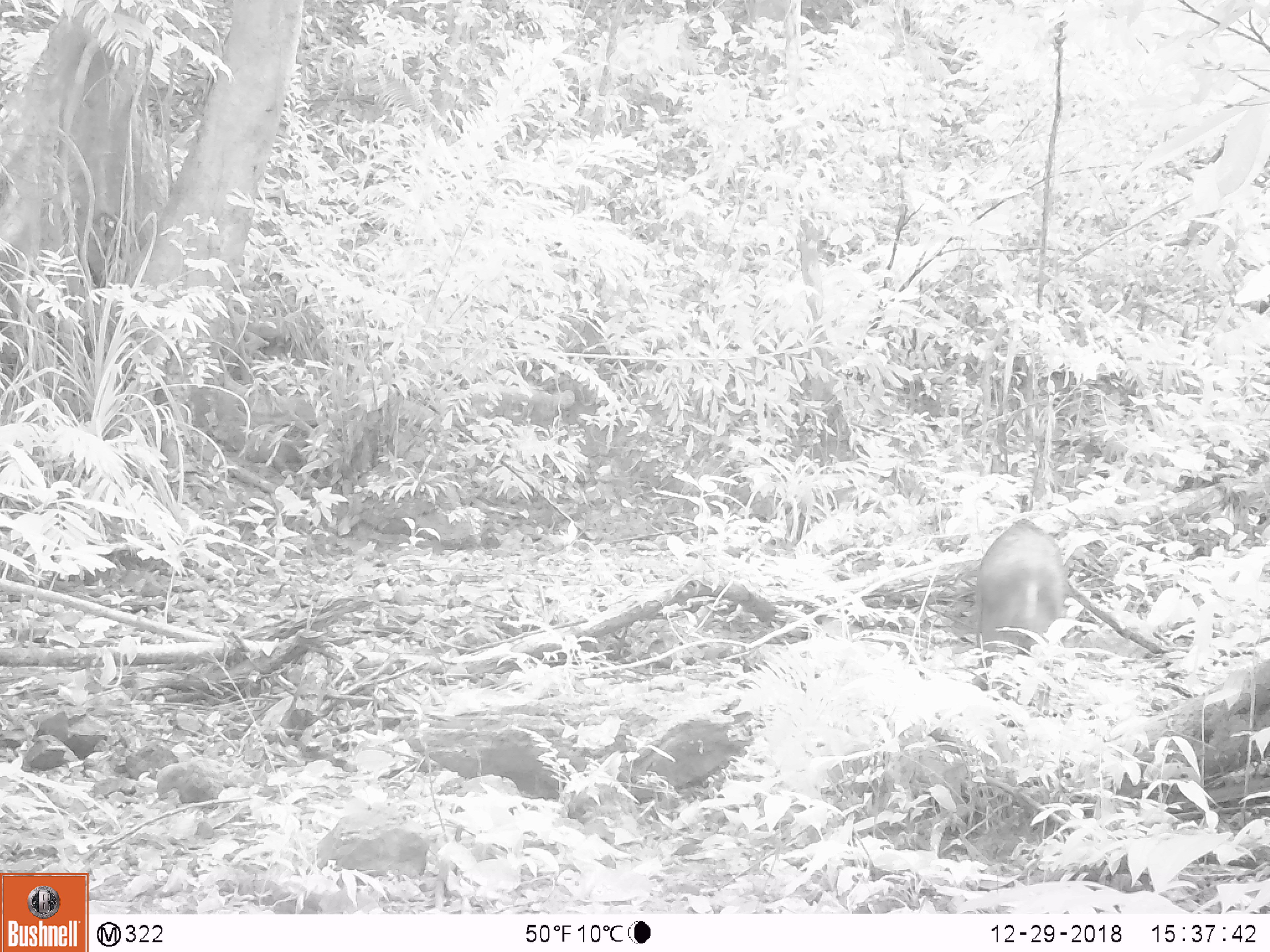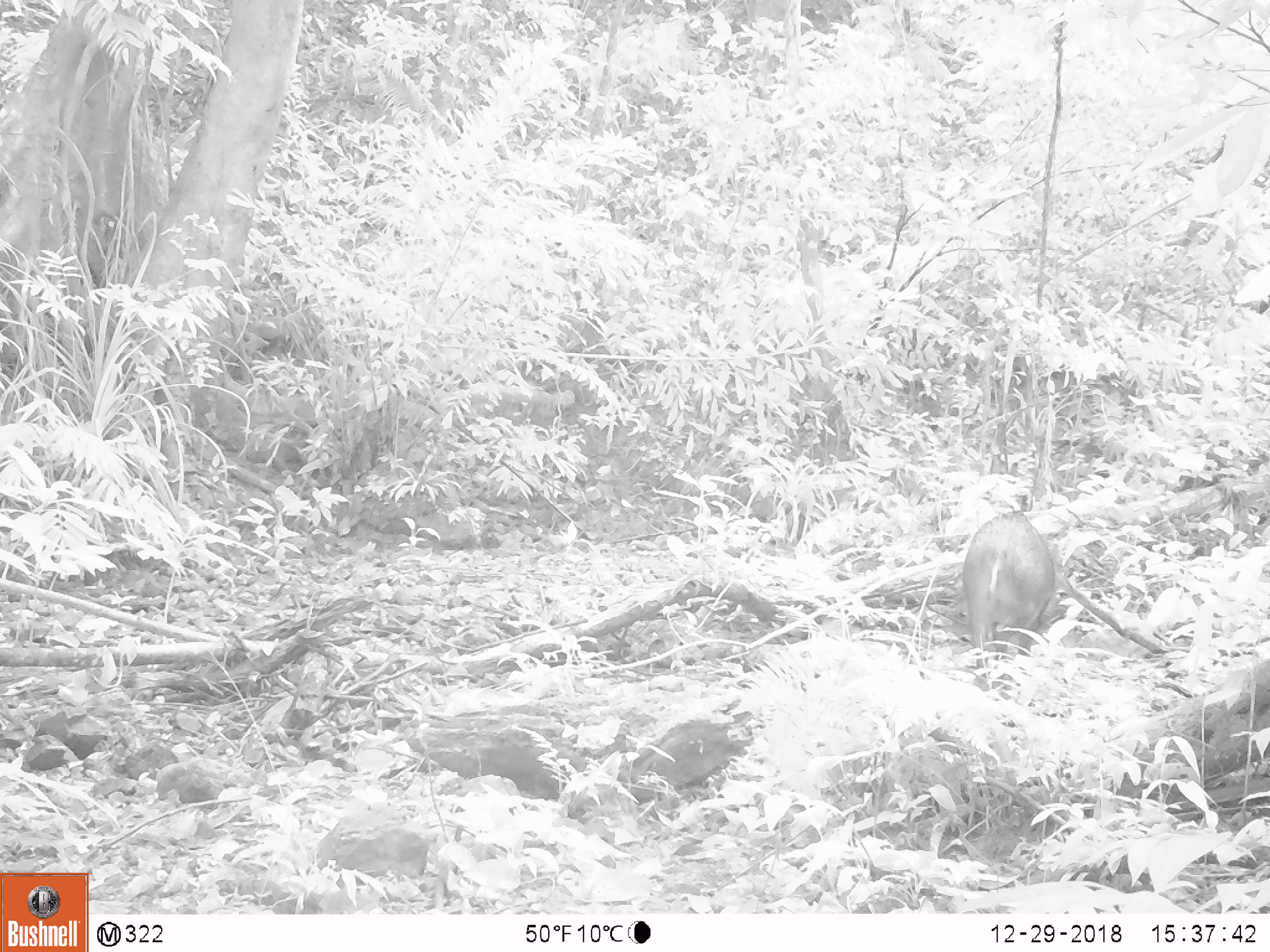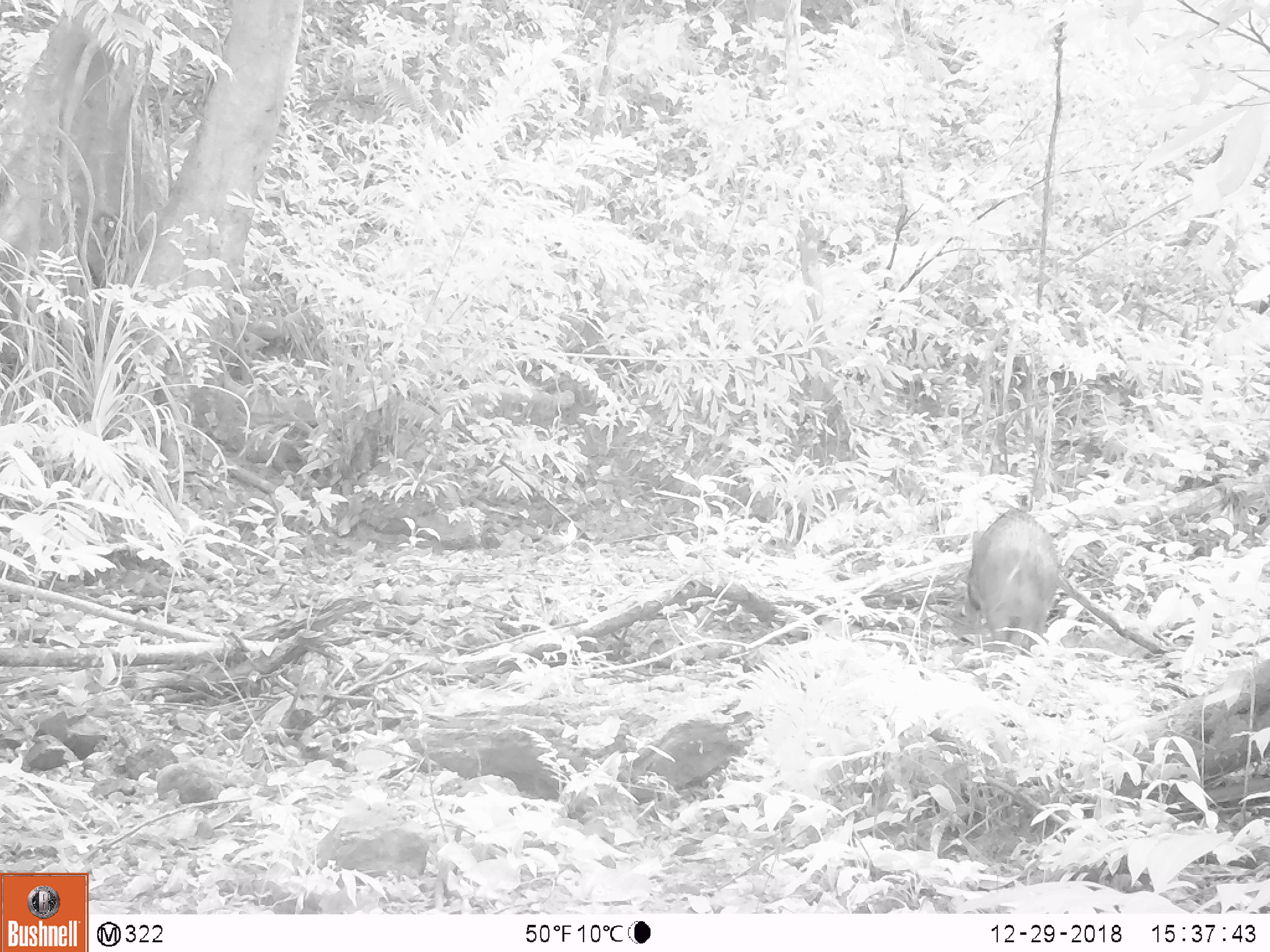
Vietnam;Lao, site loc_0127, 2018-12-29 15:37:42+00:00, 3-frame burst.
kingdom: Animalia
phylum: Chordata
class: Mammalia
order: Artiodactyla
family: Suidae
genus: Sus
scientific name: Sus scrofa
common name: eurasian wild pig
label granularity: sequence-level